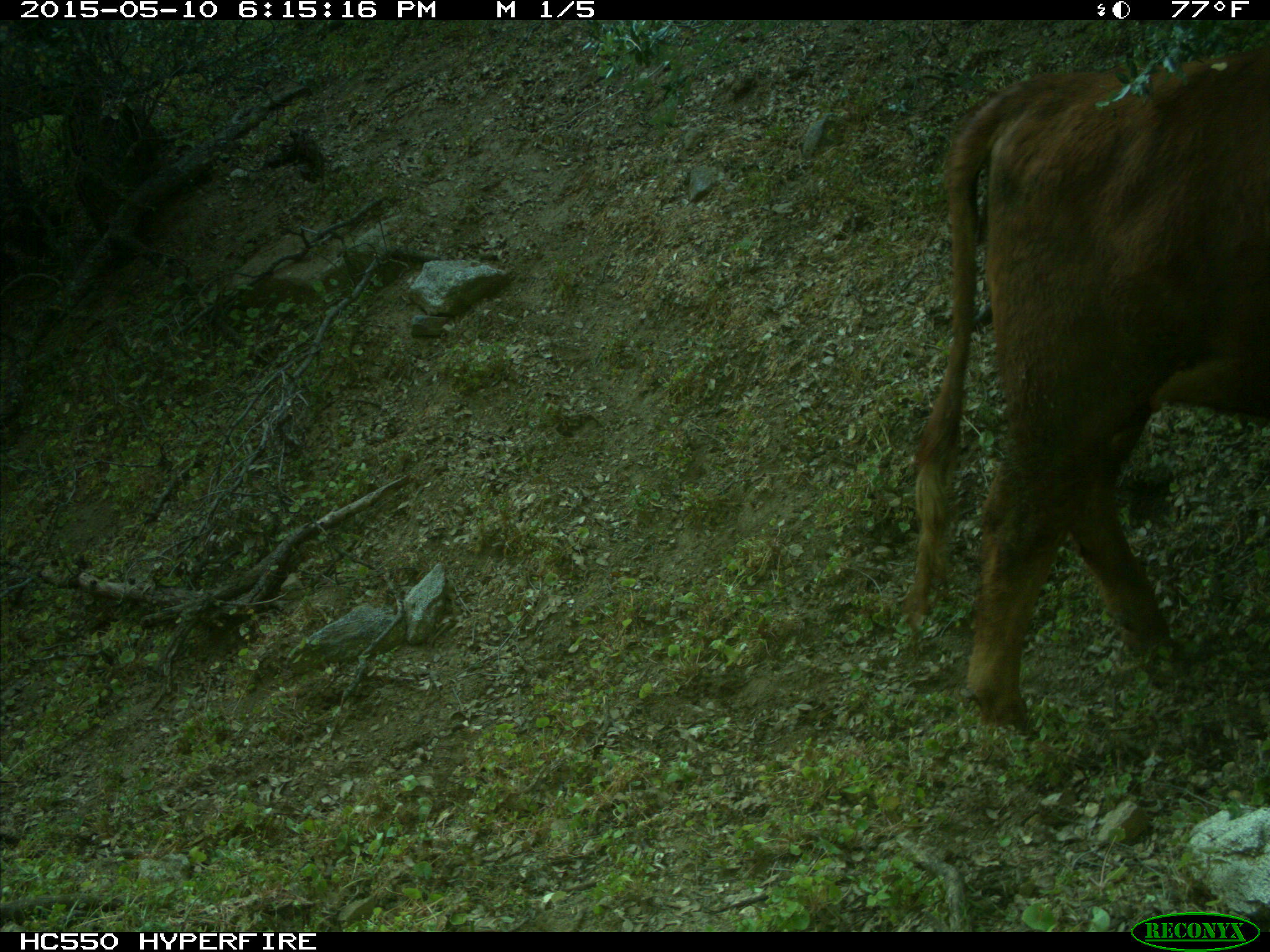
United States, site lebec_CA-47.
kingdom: Animalia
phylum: Chordata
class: Mammalia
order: Artiodactyla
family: Bovidae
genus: Bos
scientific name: Bos taurus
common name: domestic cow